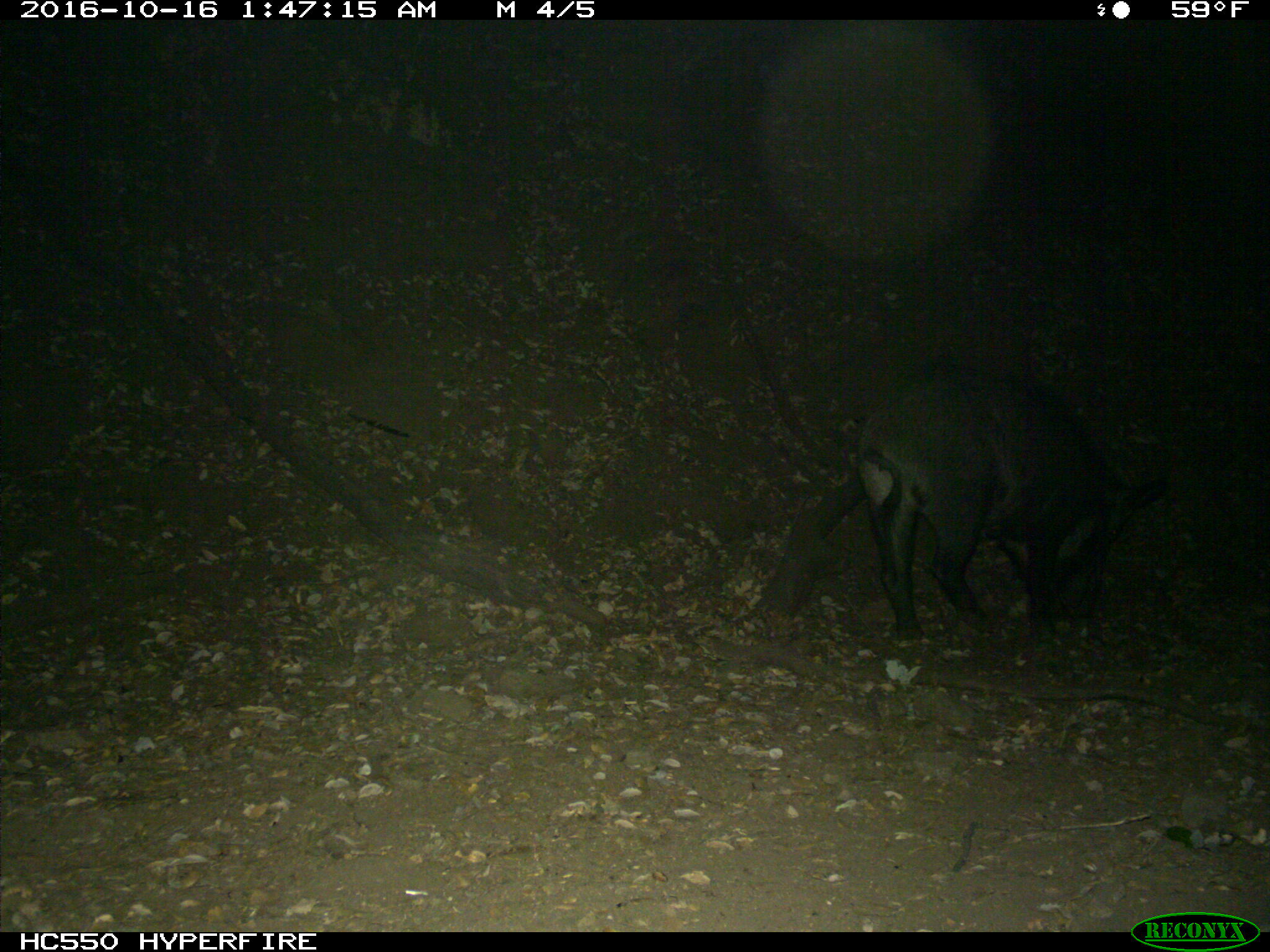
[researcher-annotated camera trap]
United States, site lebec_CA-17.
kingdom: Animalia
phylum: Chordata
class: Mammalia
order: Artiodactyla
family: Suidae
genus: Sus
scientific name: Sus scrofa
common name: wild boar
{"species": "Sus scrofa (wild boar)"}